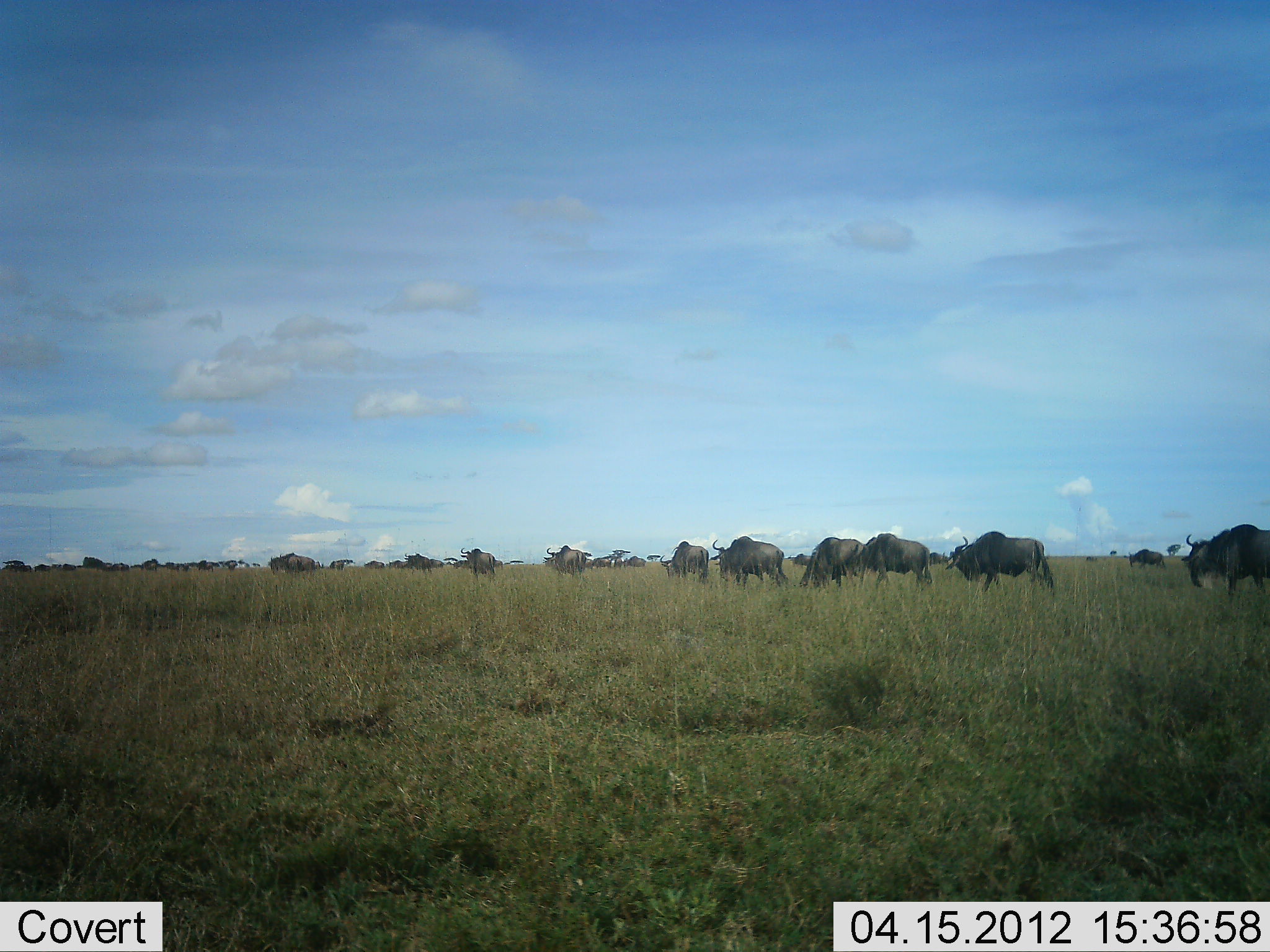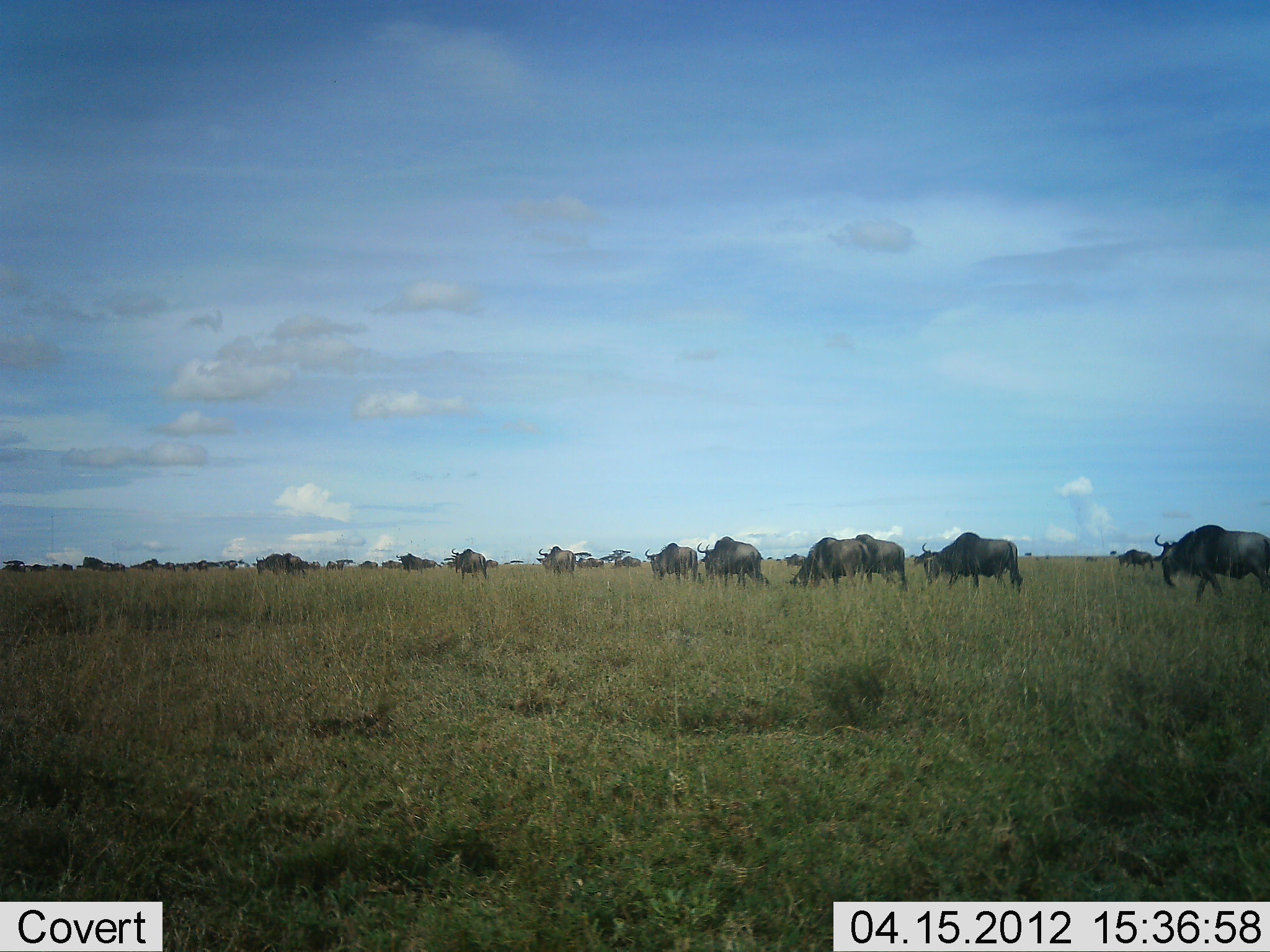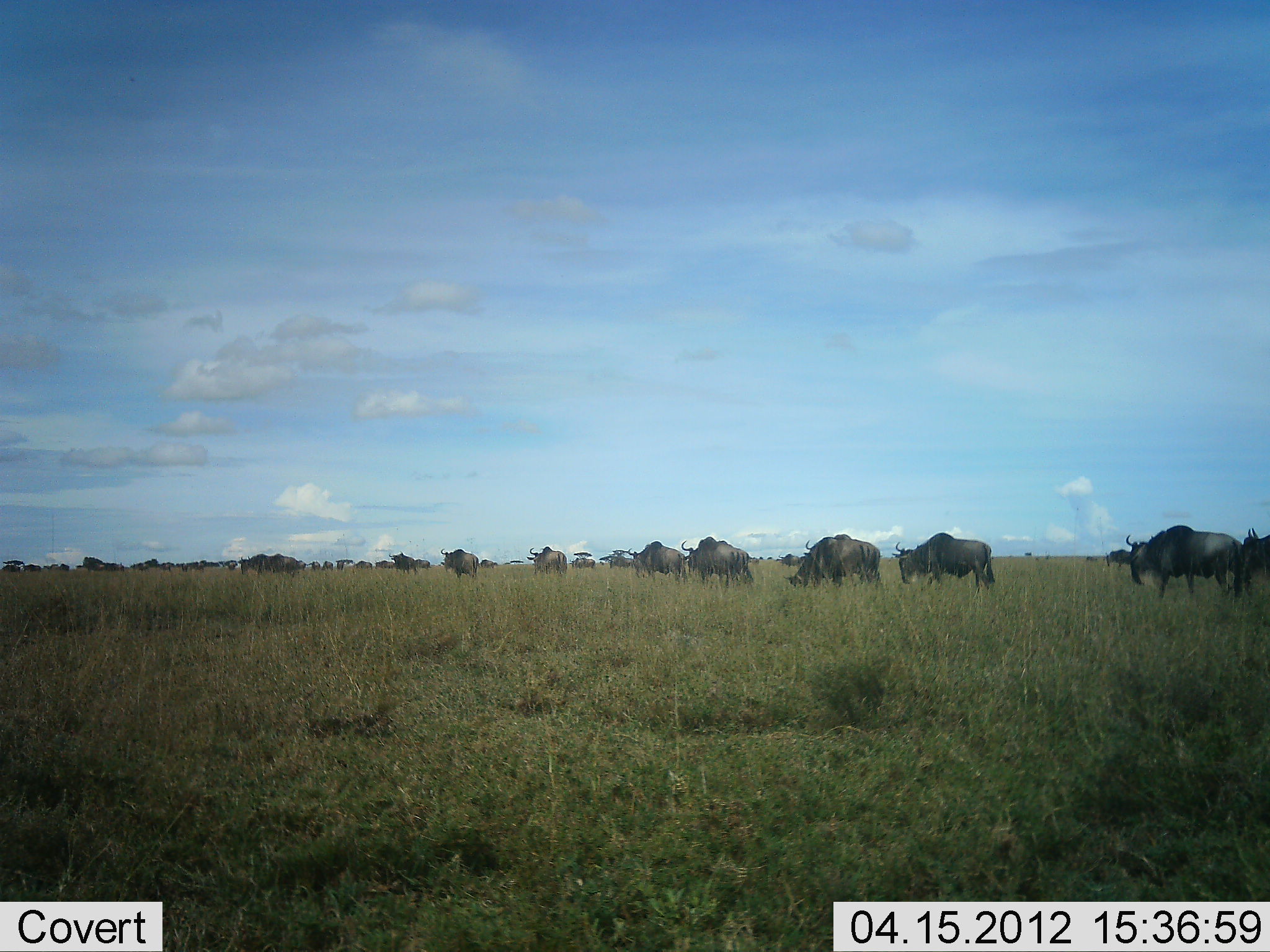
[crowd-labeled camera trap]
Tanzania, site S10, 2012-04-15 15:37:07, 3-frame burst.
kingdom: Animalia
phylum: Chordata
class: Mammalia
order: Artiodactyla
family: Bovidae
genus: Connochaetes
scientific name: Connochaetes taurinus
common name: blue wildebeest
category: wildebeest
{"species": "wildebeest (blue wildebeest) (Connochaetes taurinus)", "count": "11-50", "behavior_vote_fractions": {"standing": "8%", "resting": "0%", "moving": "92%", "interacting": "0%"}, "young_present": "0%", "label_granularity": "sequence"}